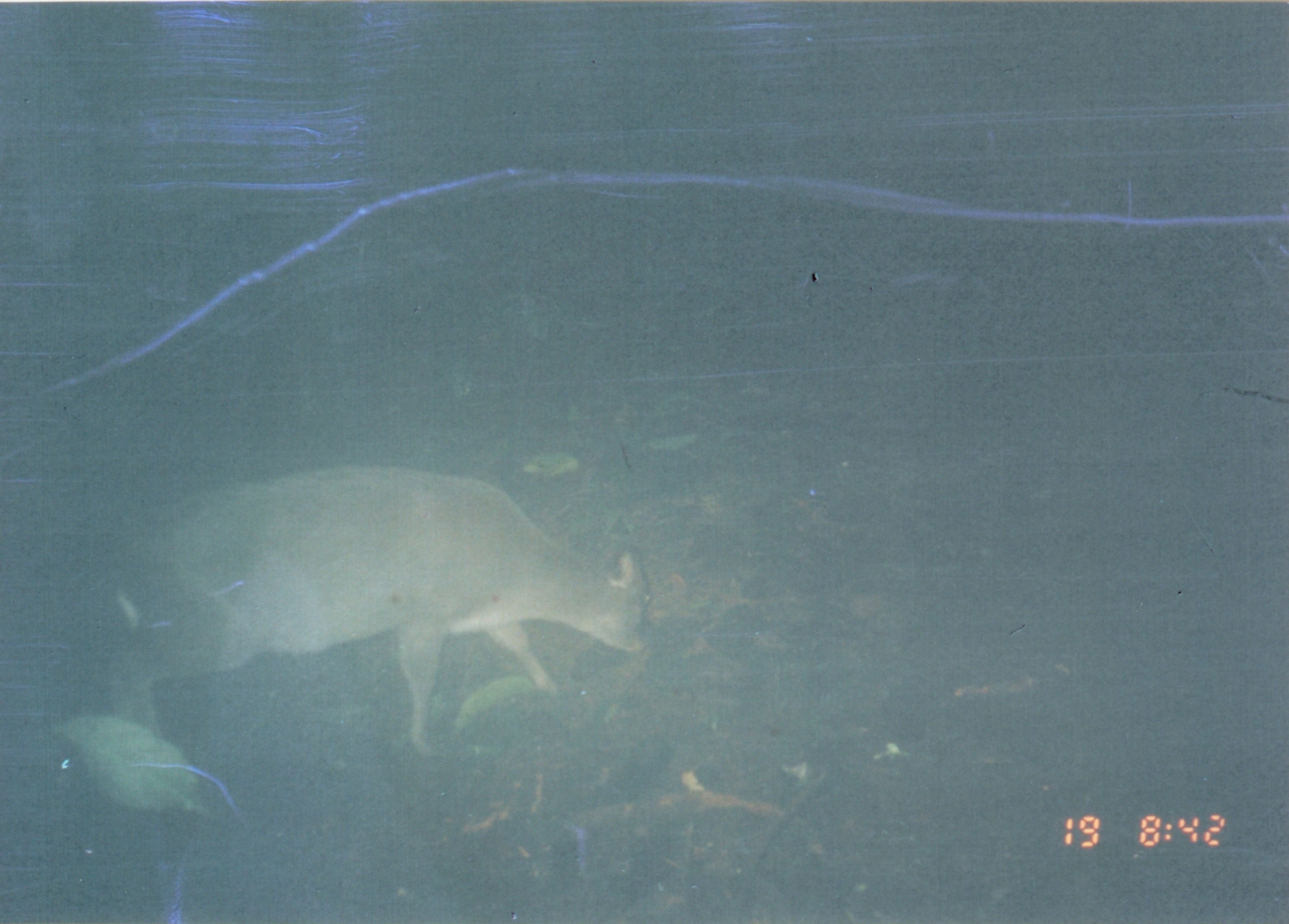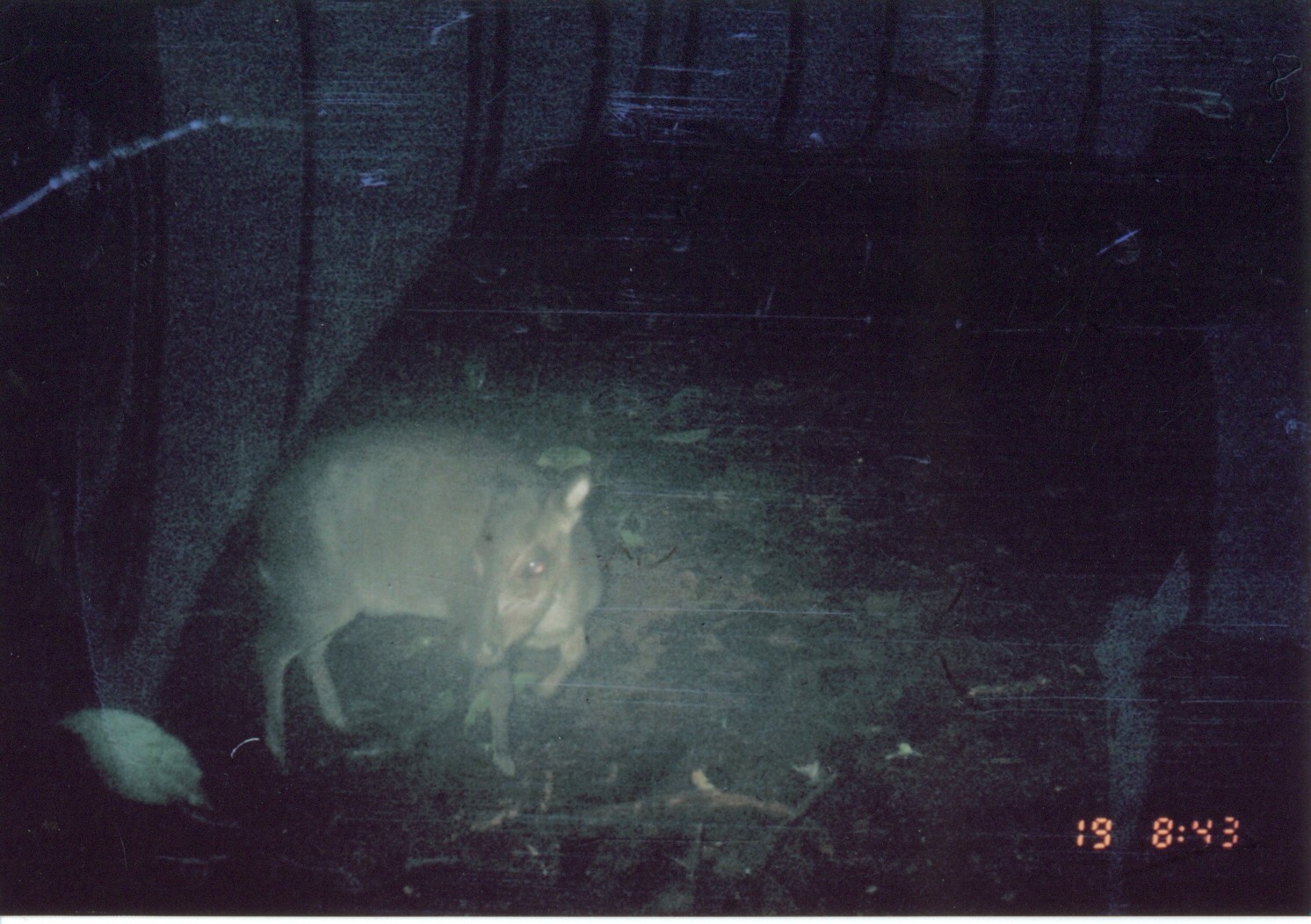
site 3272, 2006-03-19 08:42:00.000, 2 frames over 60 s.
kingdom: Animalia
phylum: Chordata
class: Mammalia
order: Artiodactyla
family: Bovidae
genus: Philantomba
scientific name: Philantomba monticola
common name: blue duiker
Philantomba monticola (blue duiker), count 1.